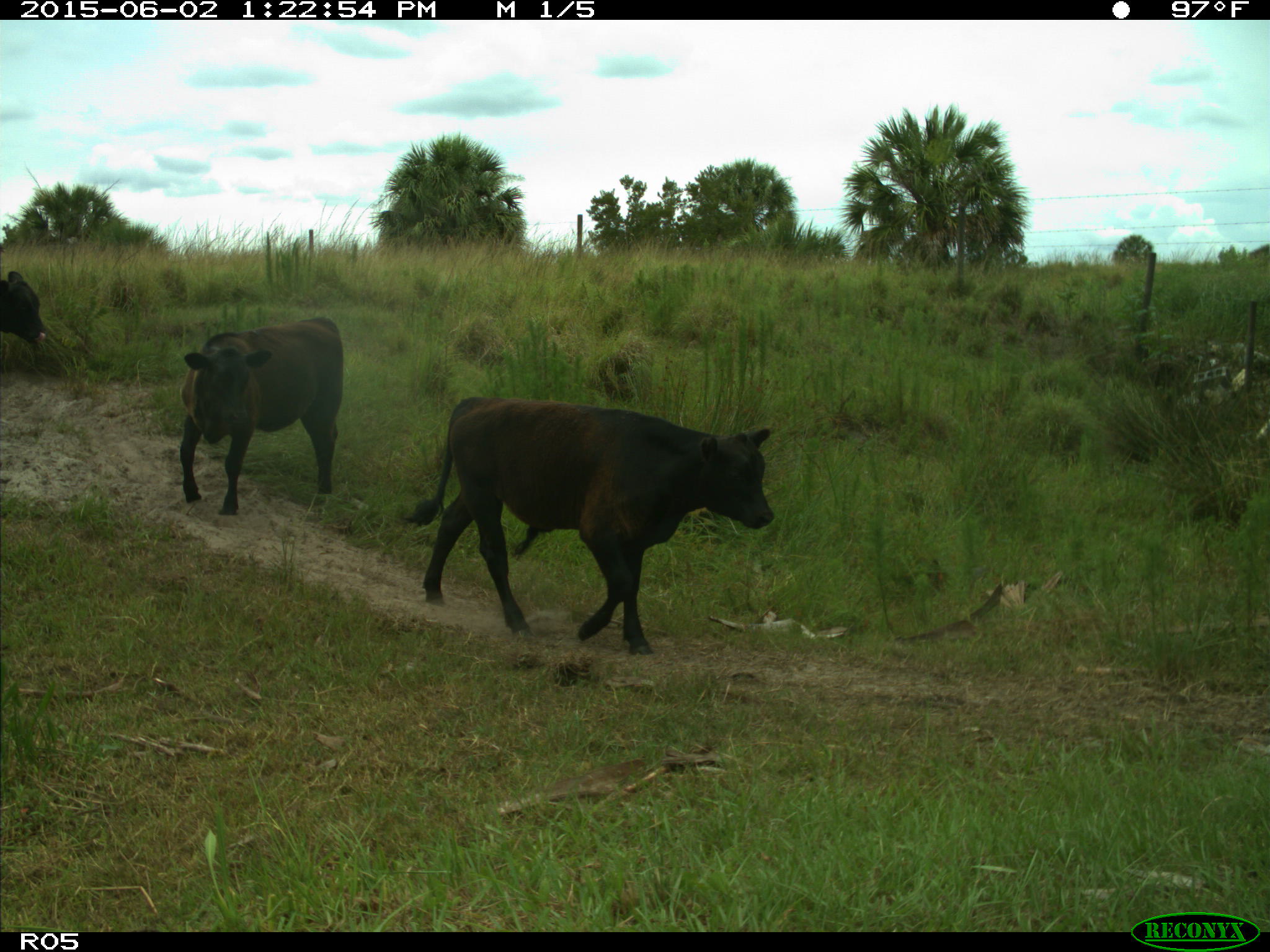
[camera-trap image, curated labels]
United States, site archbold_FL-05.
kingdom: Animalia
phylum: Chordata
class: Mammalia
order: Artiodactyla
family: Bovidae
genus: Bos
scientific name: Bos taurus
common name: domestic cow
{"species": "Bos taurus (domestic cow)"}